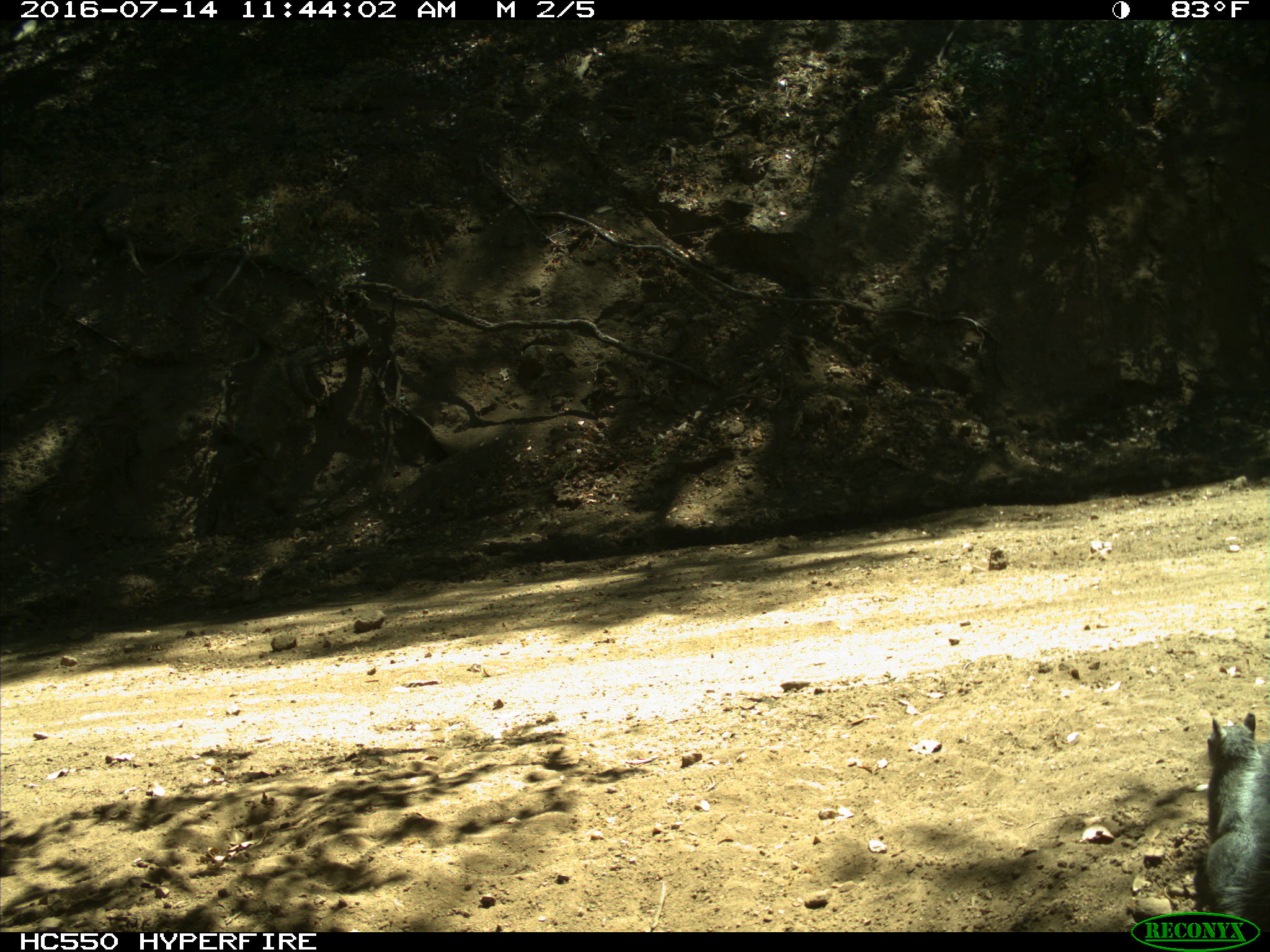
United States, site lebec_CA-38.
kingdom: Animalia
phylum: Chordata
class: Mammalia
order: Rodentia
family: Sciuridae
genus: Sciurus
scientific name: Sciurus carolinensis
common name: eastern gray squirrel